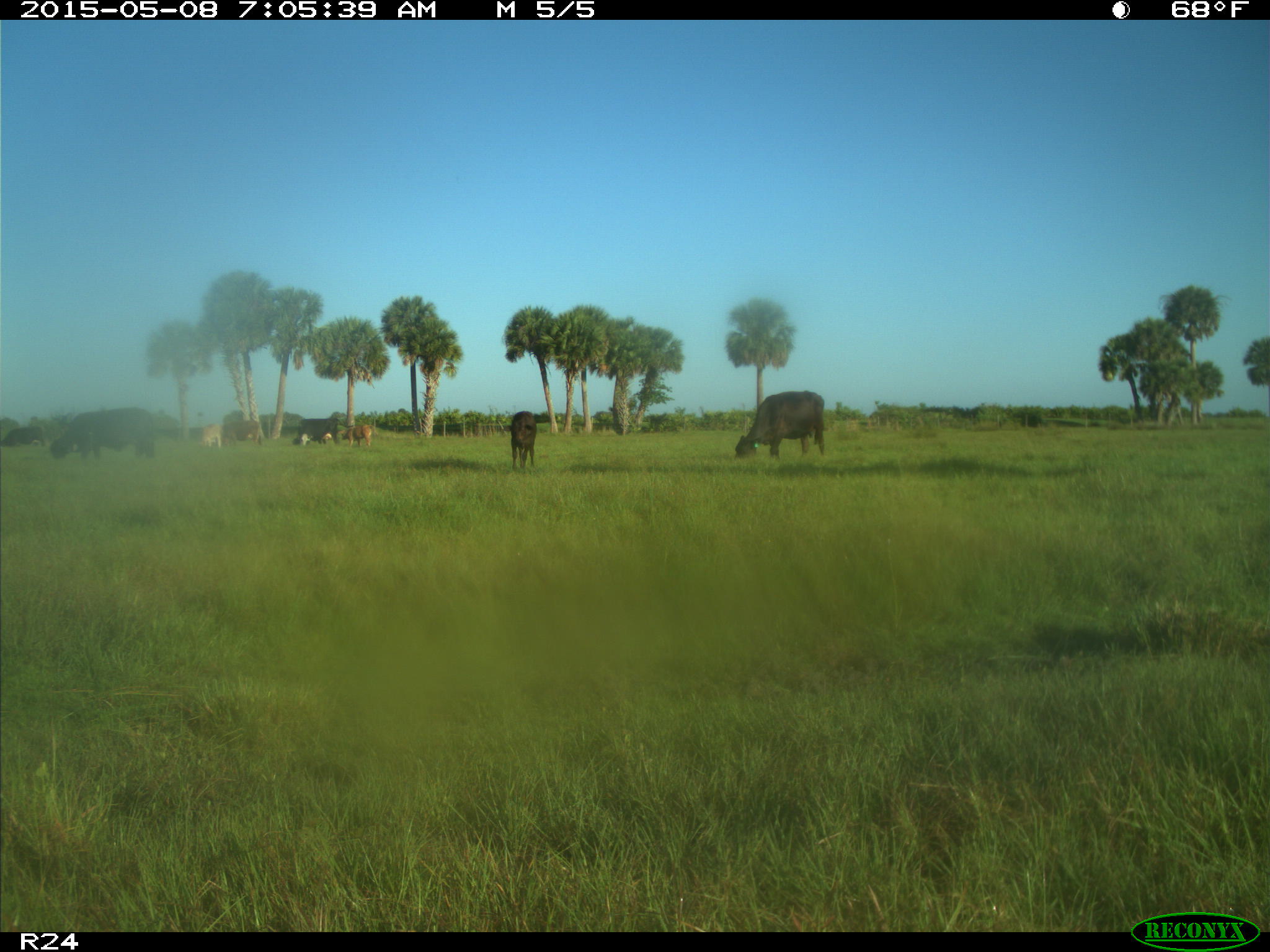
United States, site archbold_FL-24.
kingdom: Animalia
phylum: Chordata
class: Mammalia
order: Artiodactyla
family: Bovidae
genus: Bos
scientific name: Bos taurus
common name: domestic cow